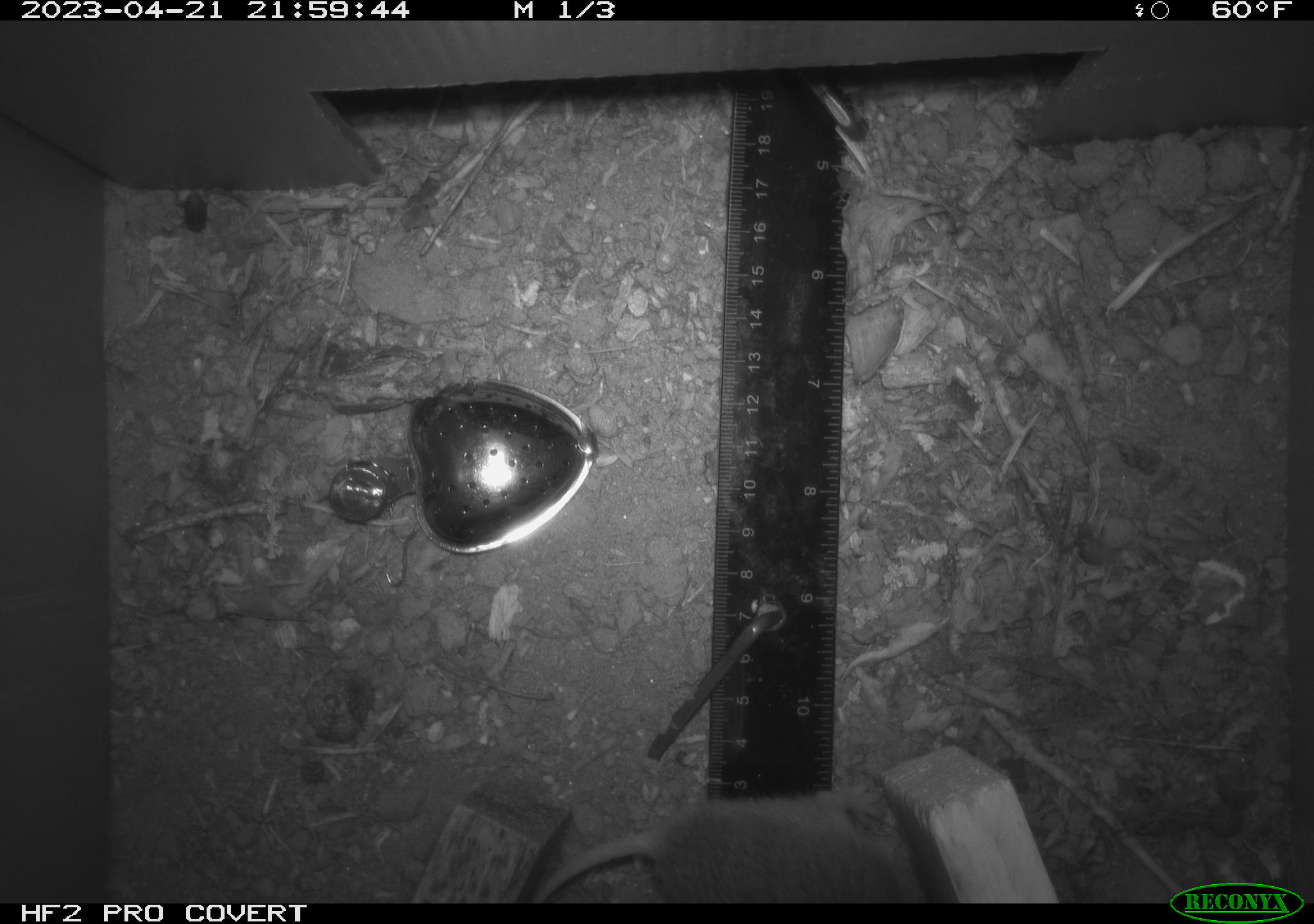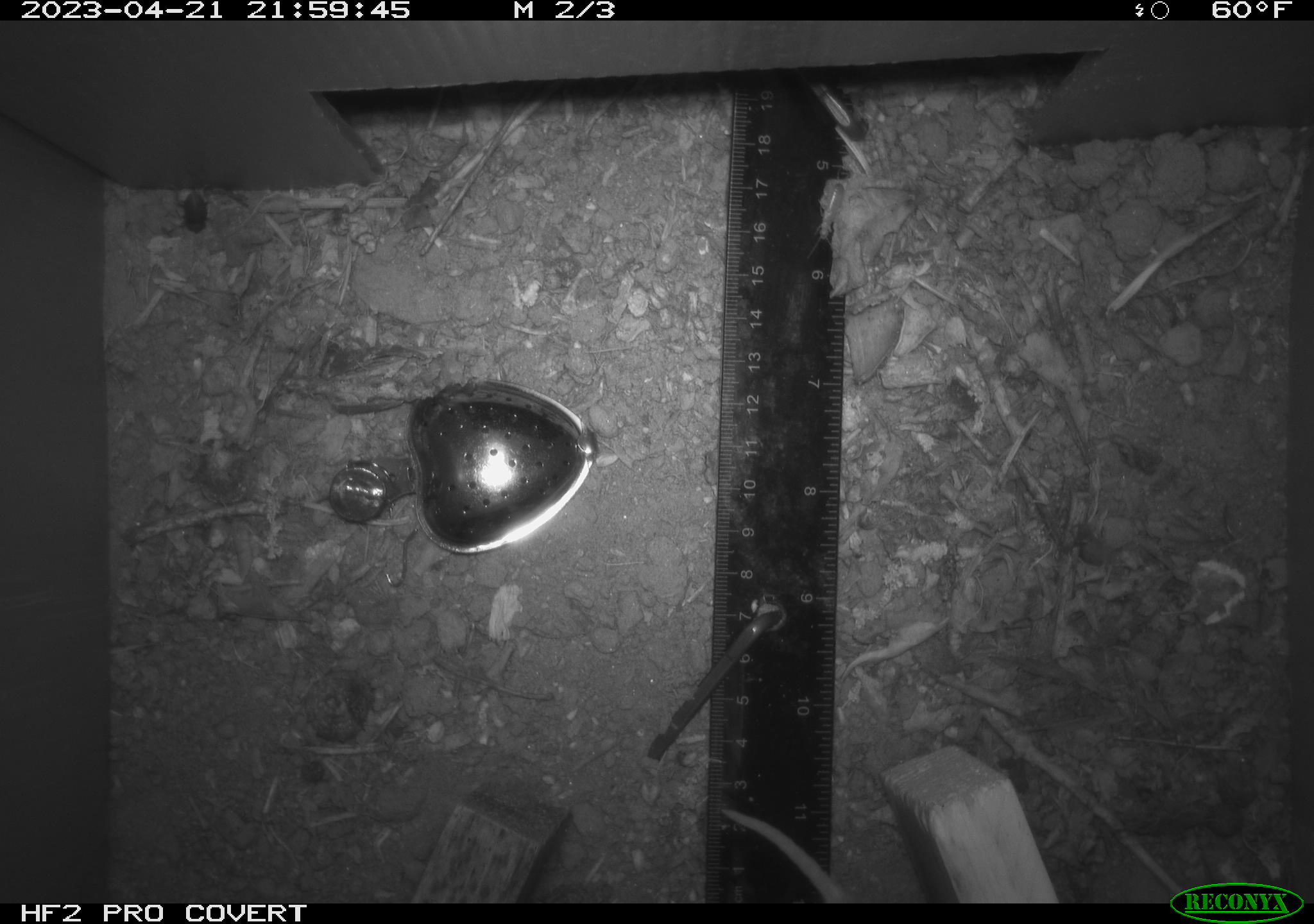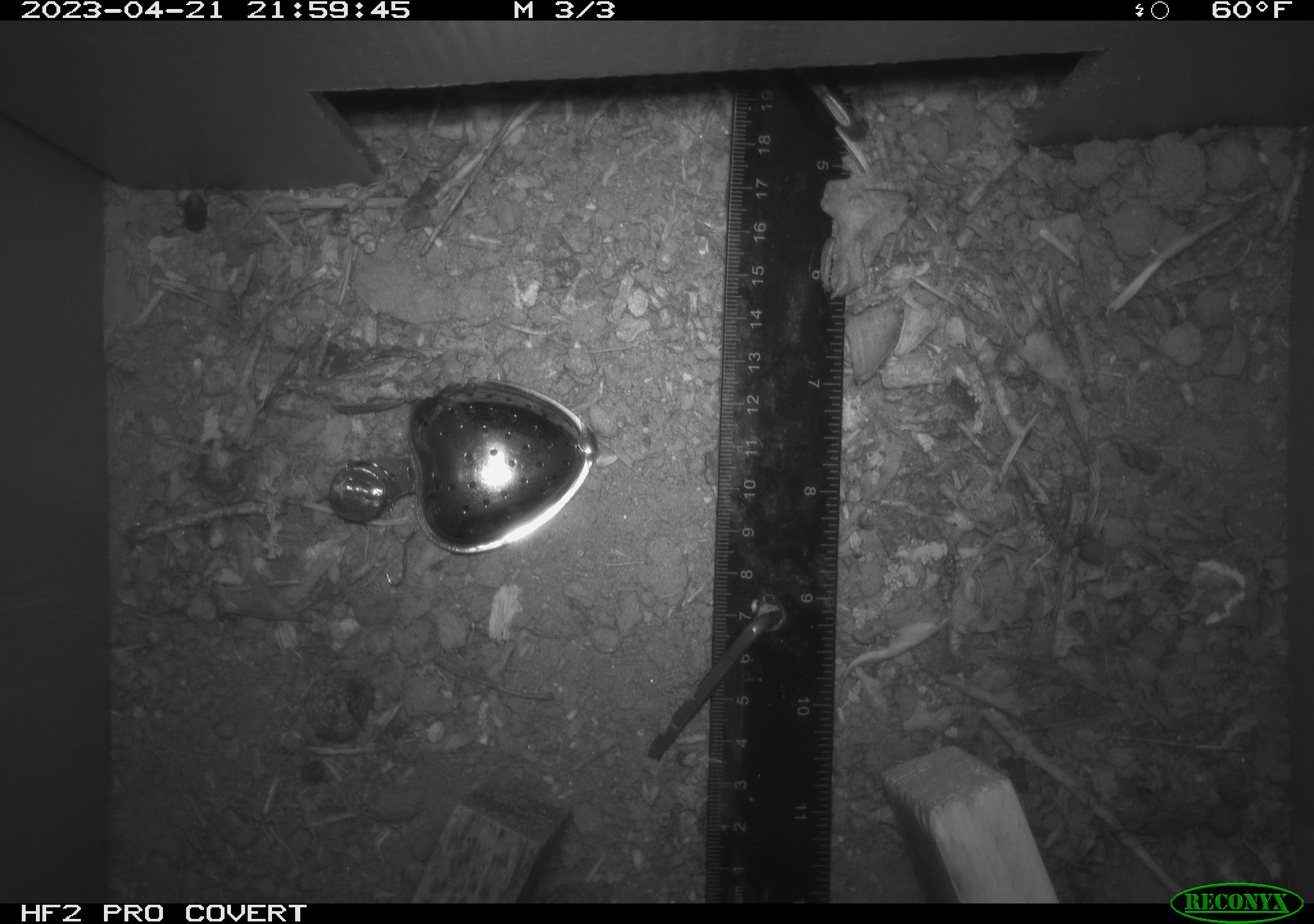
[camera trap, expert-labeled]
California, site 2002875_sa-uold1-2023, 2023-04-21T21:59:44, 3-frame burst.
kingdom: Animalia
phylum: Chordata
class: Mammalia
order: Rodentia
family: Geomyidae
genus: Megascapheus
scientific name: Megascapheus bottae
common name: botta's pocket gopher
Botta's pocket gopher (Megascapheus bottae).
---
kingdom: Animalia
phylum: Arthropoda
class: Insecta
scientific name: Insecta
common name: insect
Insect (Insecta).